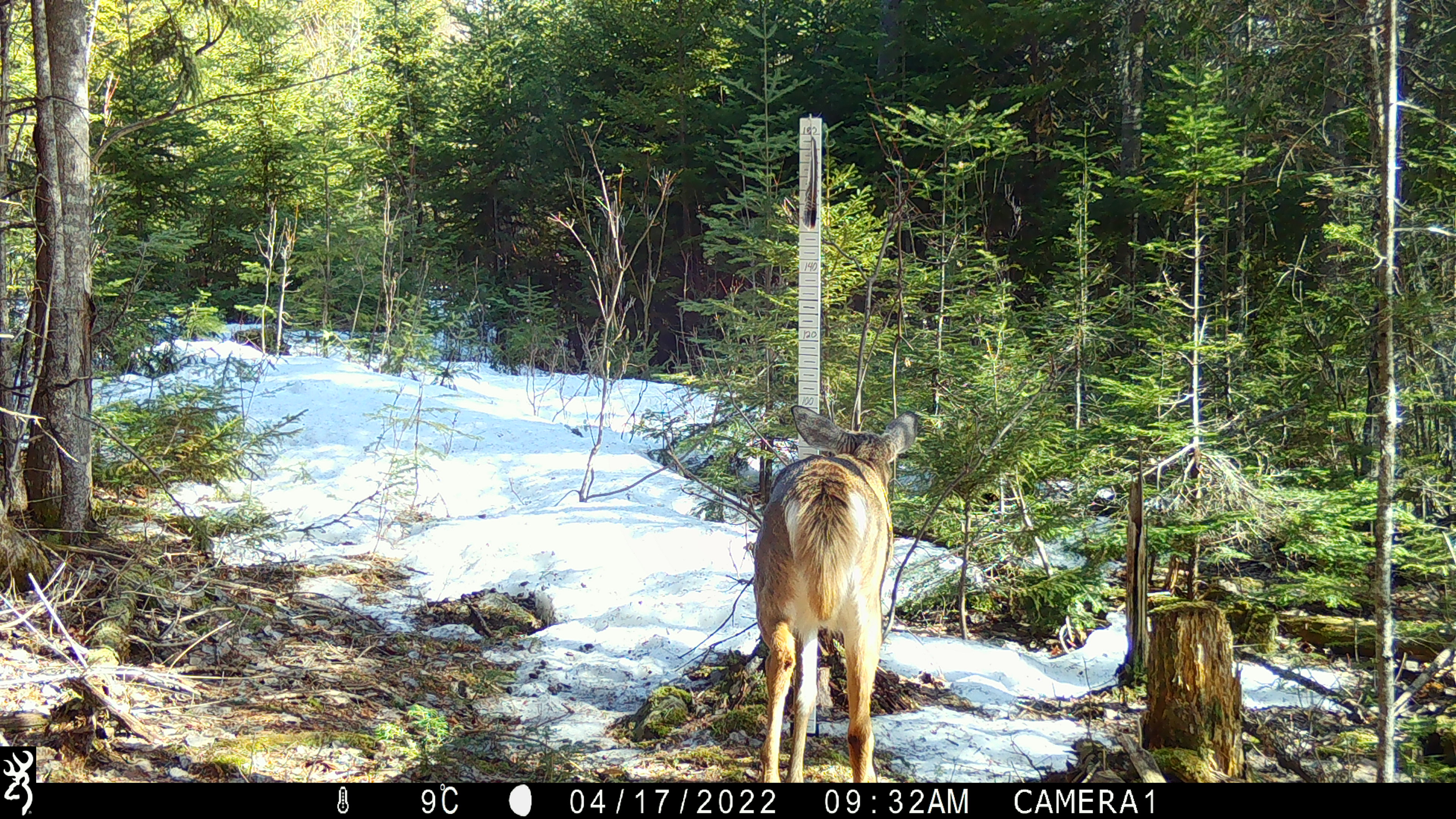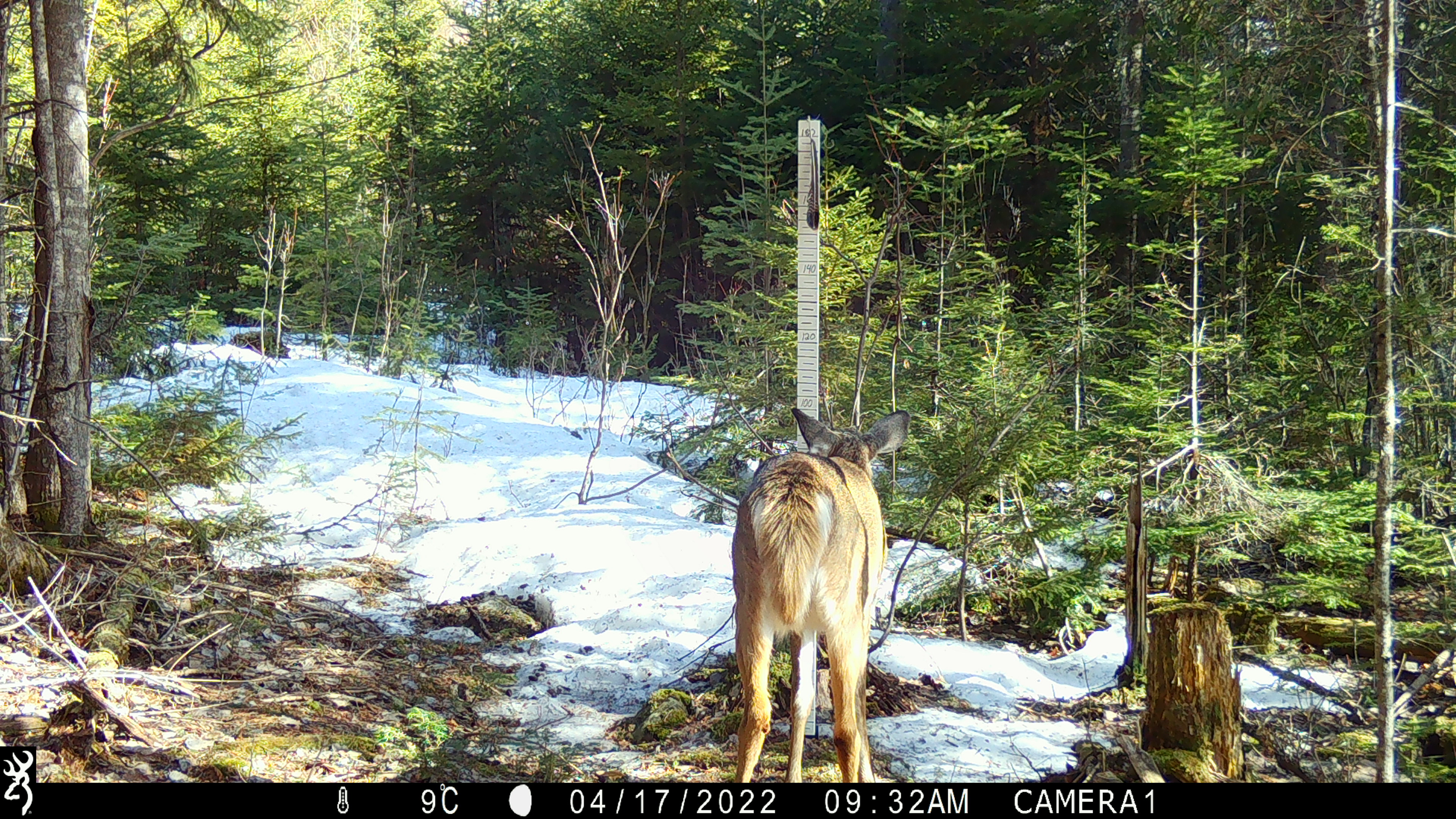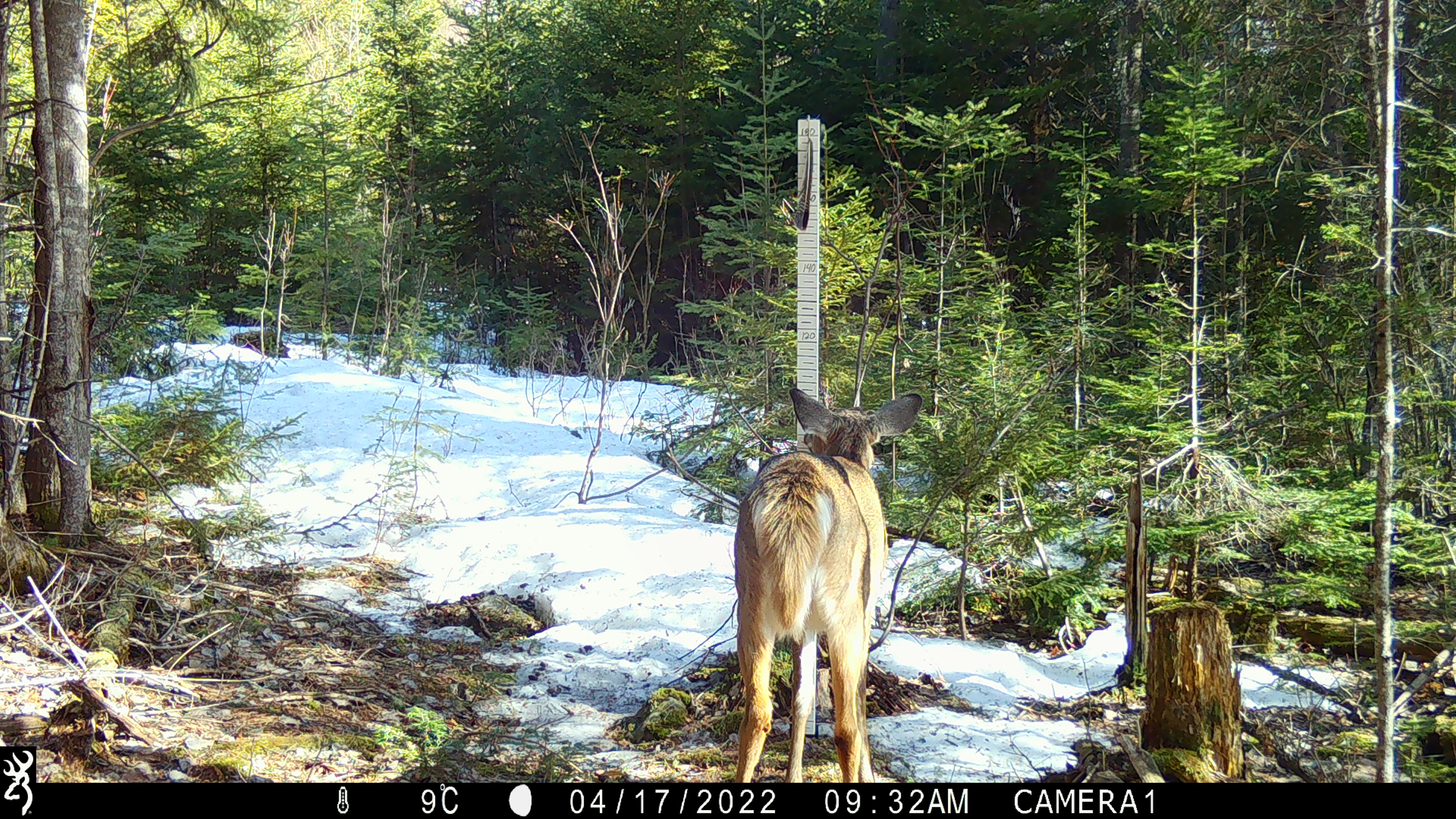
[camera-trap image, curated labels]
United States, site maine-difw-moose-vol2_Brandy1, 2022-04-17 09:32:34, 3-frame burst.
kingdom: Animalia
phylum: Chordata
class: Mammalia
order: Artiodactyla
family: Cervidae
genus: Odocoileus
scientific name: Odocoileus virginianus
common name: white-tailed deer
White-tailed deer (Odocoileus virginianus).